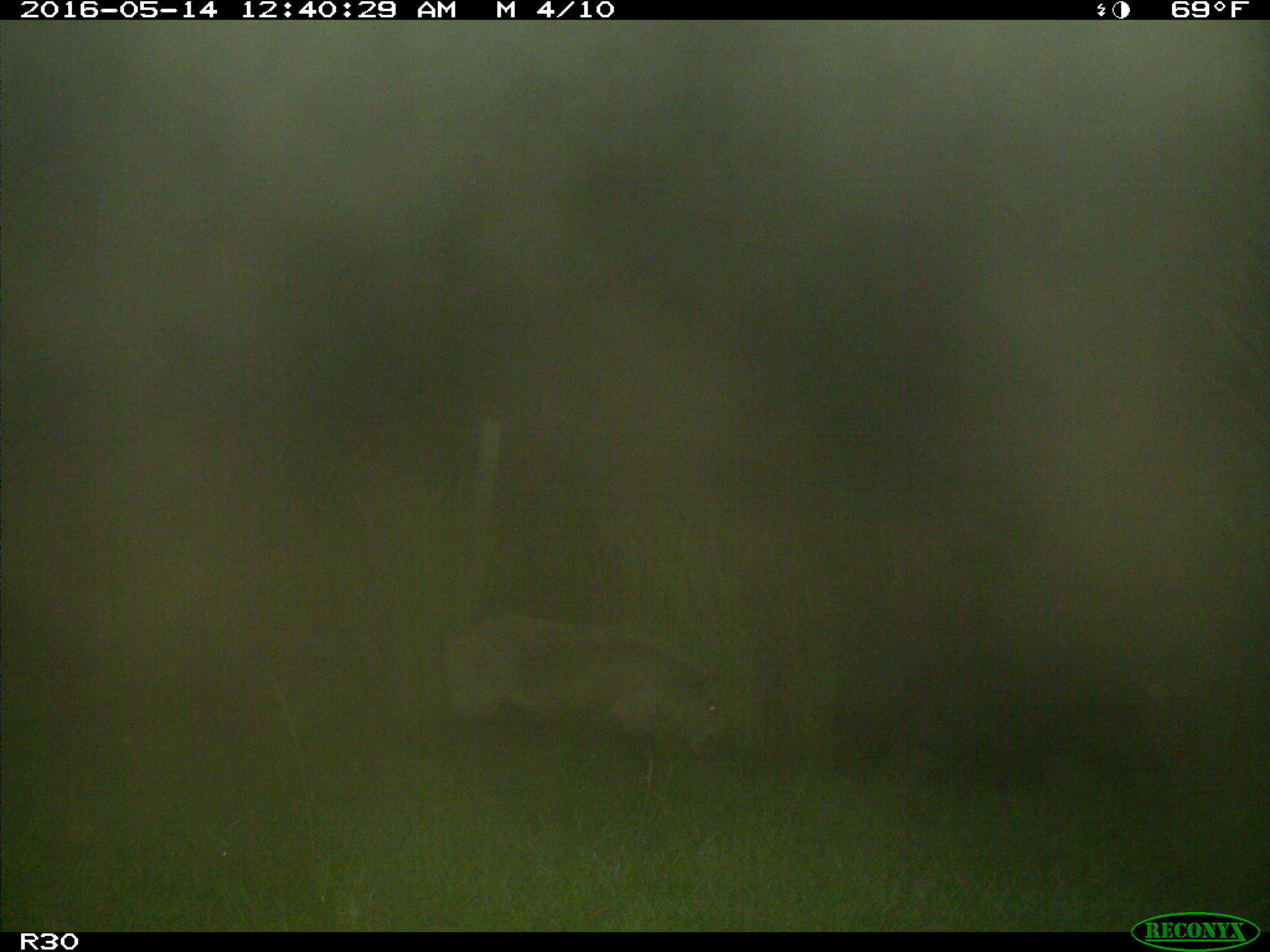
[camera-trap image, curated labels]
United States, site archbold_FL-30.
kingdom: Animalia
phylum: Chordata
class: Mammalia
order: Artiodactyla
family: Suidae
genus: Sus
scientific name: Sus scrofa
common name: wild boar